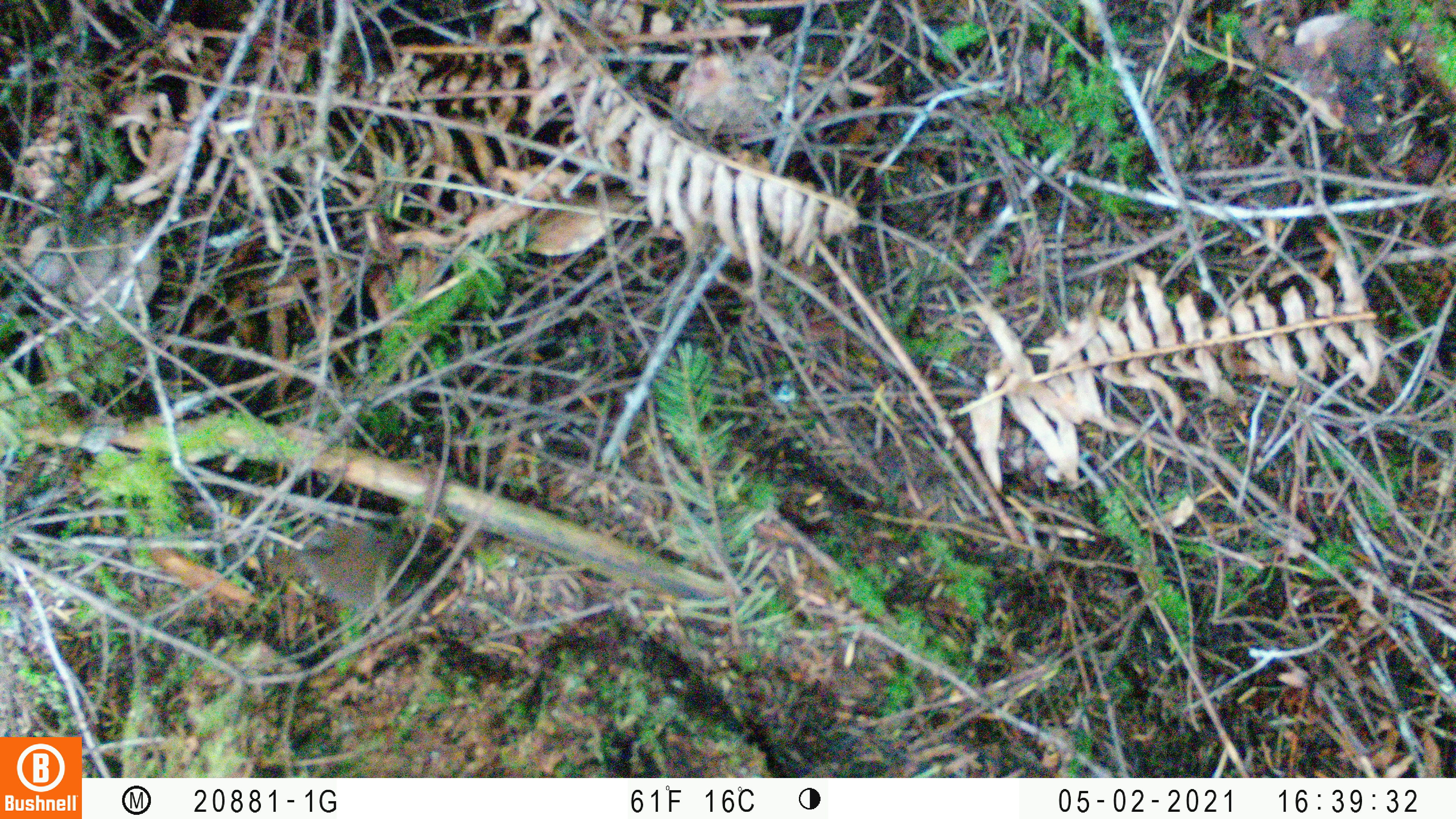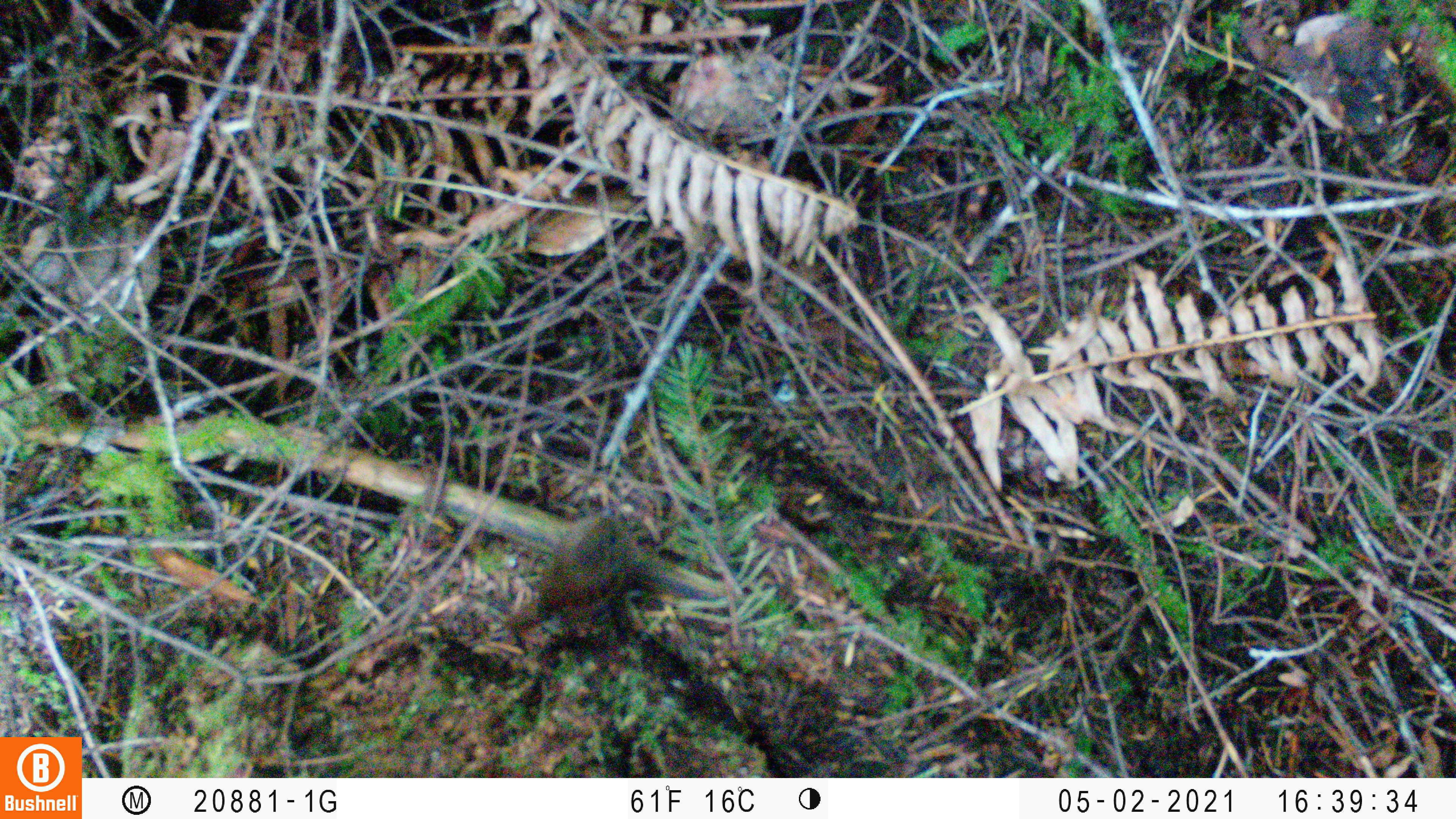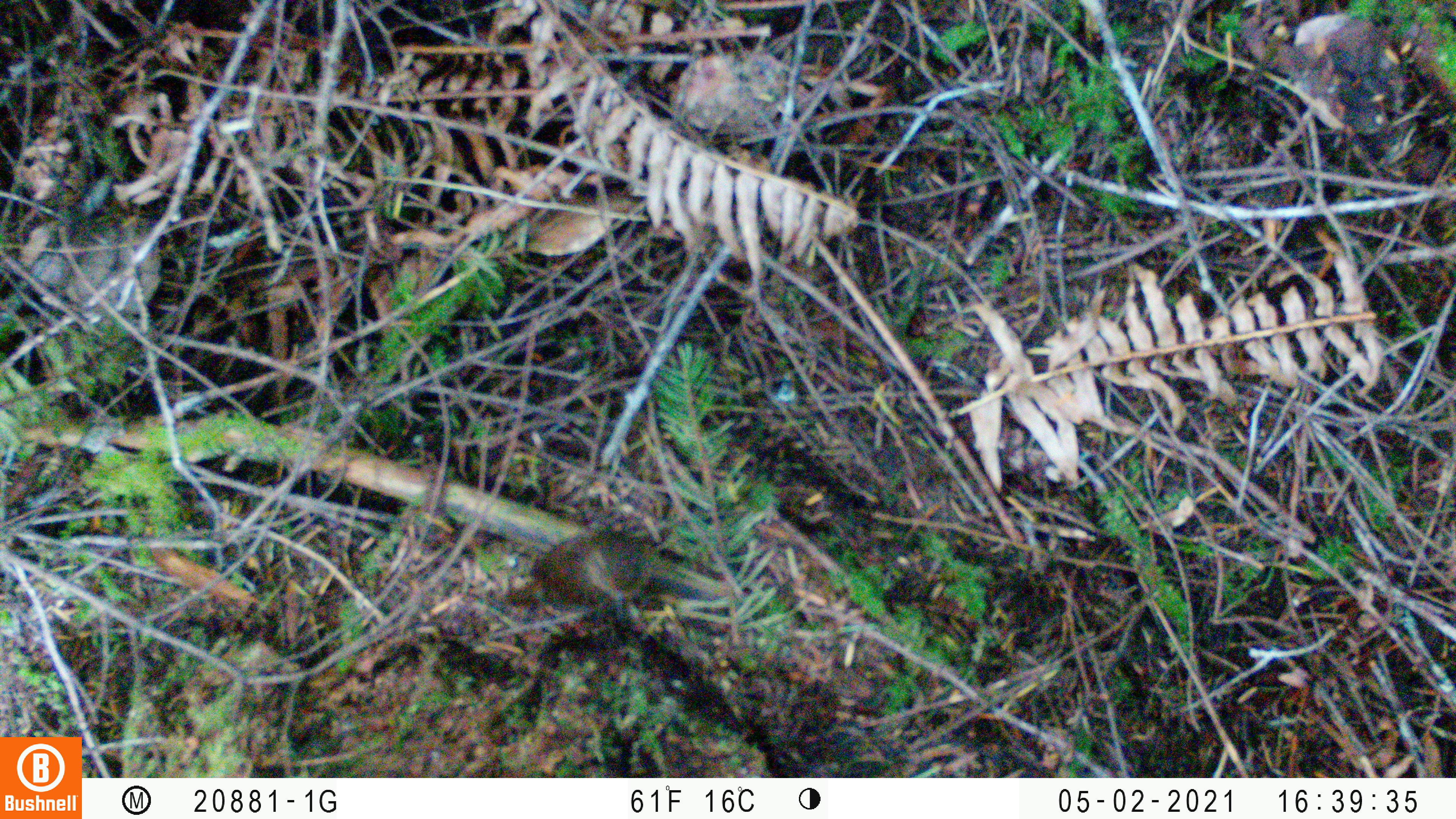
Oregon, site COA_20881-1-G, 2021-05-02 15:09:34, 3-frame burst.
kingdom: Animalia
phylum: Chordata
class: Aves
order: Passeriformes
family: Troglodytidae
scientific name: Troglodytidae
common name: wrens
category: troglodytidae family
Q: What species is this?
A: Troglodytidae family (wrens) (Troglodytidae).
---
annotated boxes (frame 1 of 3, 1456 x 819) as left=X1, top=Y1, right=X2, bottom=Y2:
troglodytidae family: left=241, top=500, right=475, bottom=683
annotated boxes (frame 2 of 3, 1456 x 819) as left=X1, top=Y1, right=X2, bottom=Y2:
troglodytidae family: left=462, top=471, right=662, bottom=686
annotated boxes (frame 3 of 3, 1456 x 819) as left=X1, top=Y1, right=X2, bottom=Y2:
troglodytidae family: left=476, top=503, right=698, bottom=664